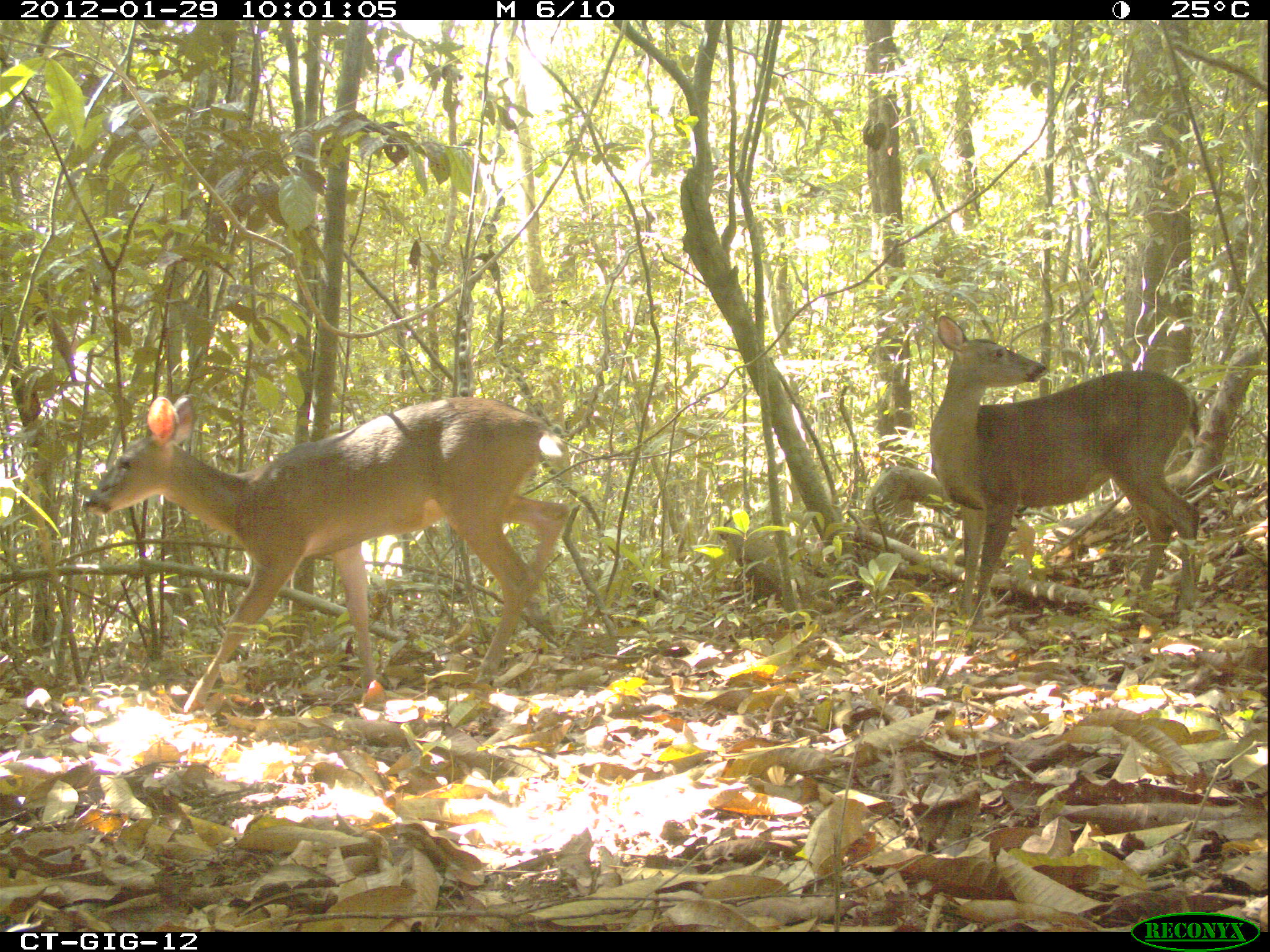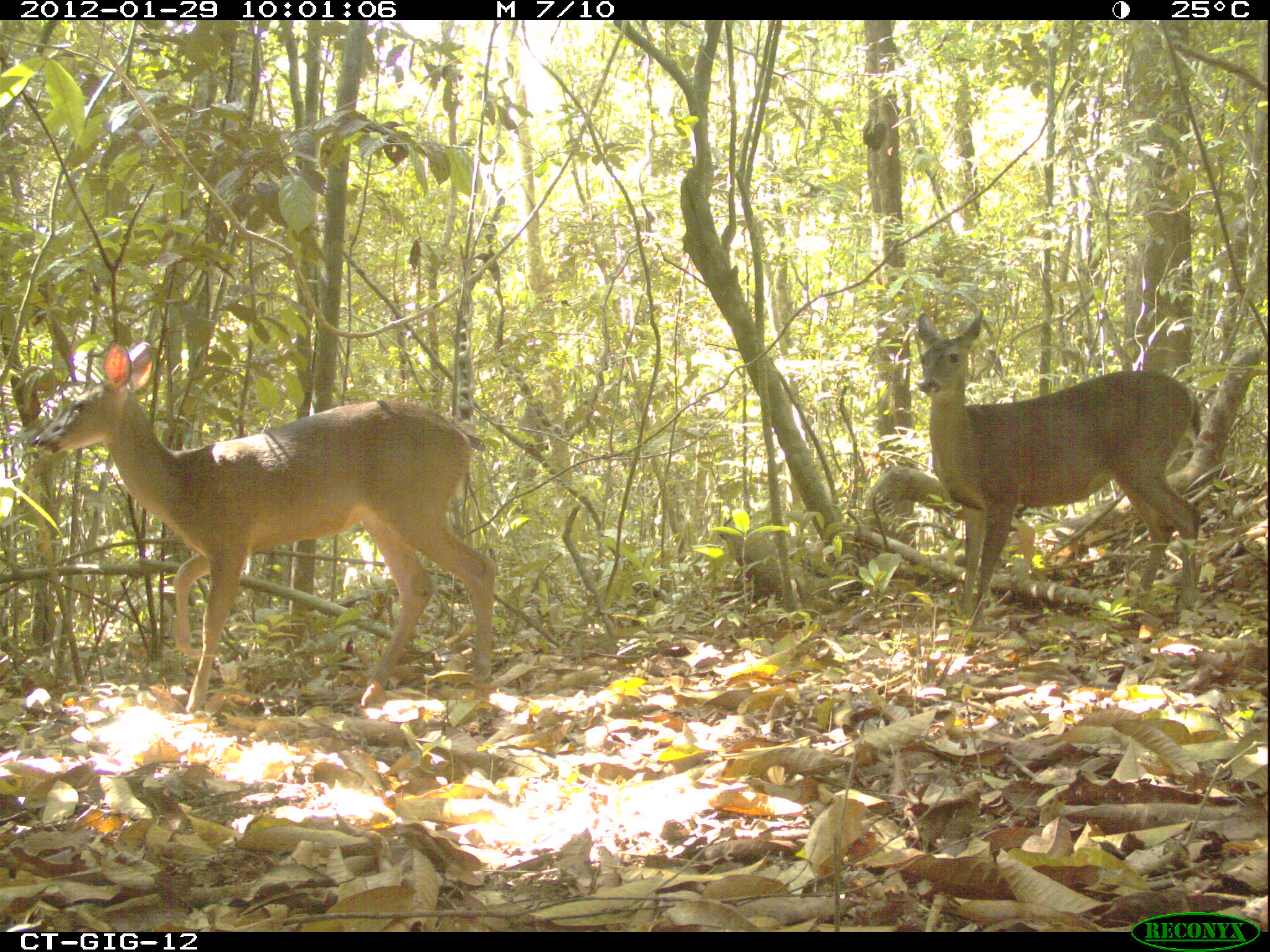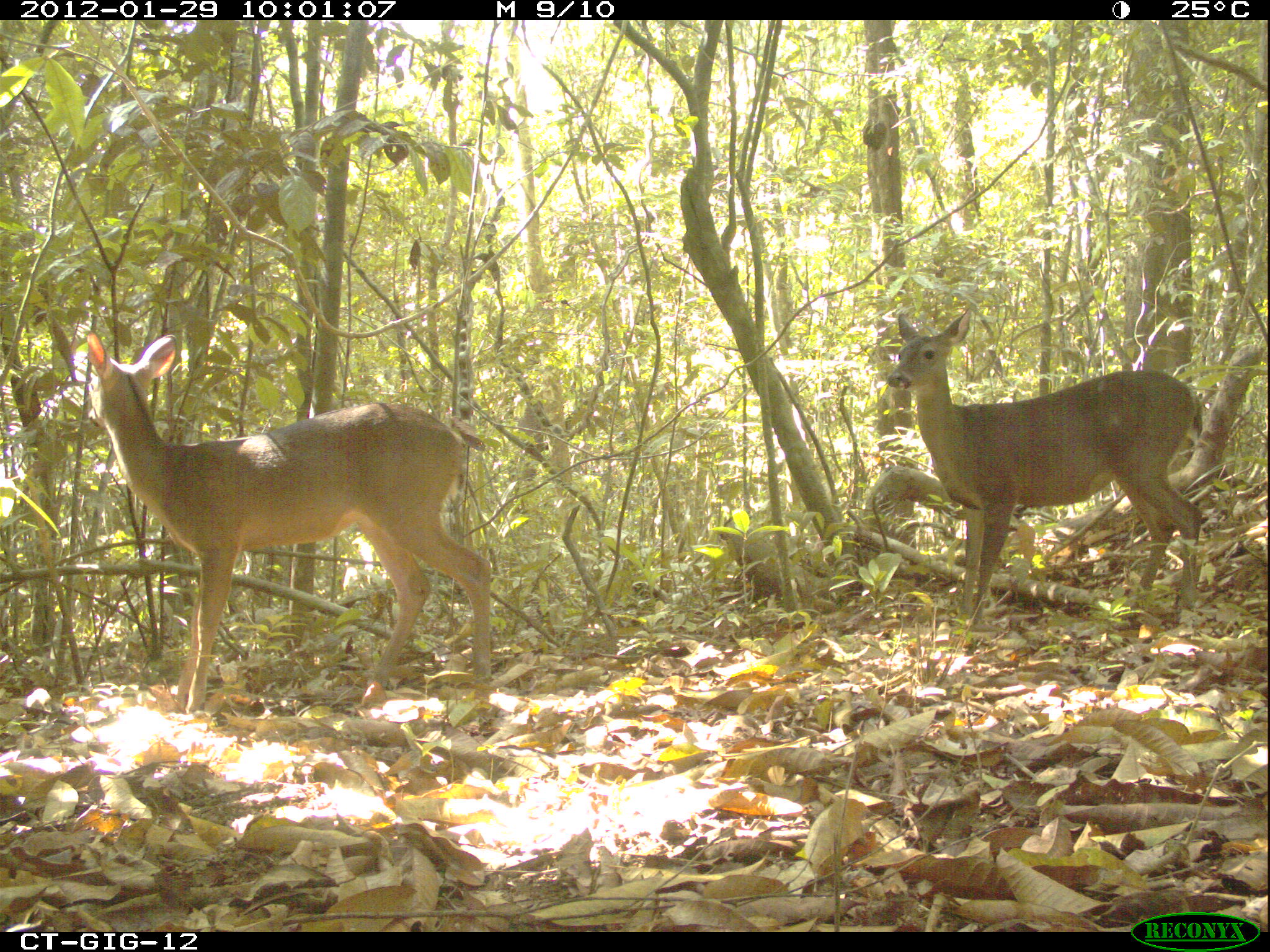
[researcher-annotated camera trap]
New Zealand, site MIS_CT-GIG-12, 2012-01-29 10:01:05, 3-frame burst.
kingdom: Animalia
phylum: Chordata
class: Mammalia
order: Artiodactyla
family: Cervidae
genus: Odocoileus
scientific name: Odocoileus virginianus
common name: white-tailed deer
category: white tailed deer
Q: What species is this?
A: White tailed deer (white-tailed deer) (Odocoileus virginianus).